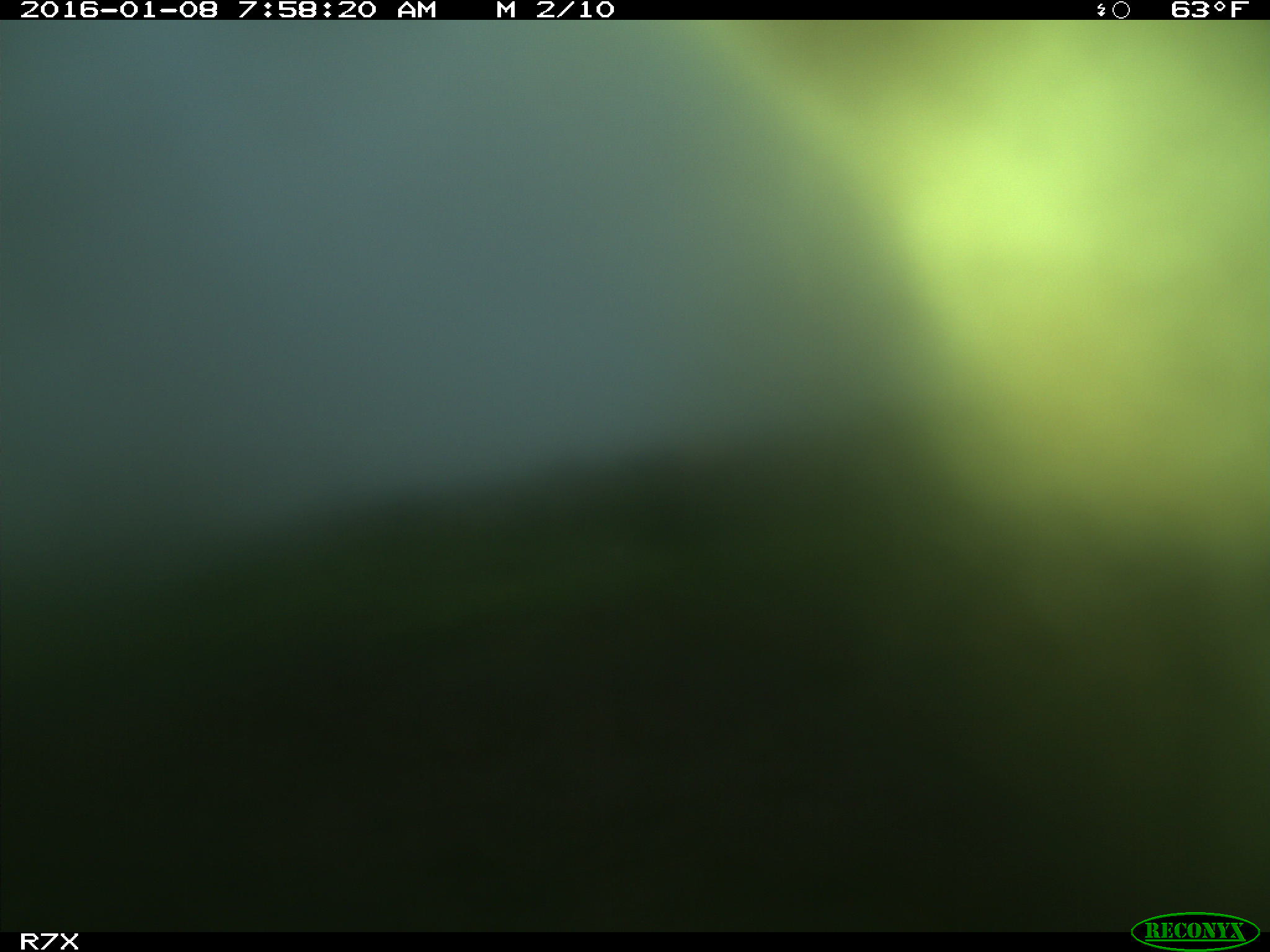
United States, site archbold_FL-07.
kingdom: Animalia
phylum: Chordata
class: Mammalia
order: Artiodactyla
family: Bovidae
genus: Bos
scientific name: Bos taurus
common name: domestic cow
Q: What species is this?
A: Bos taurus (domestic cow).